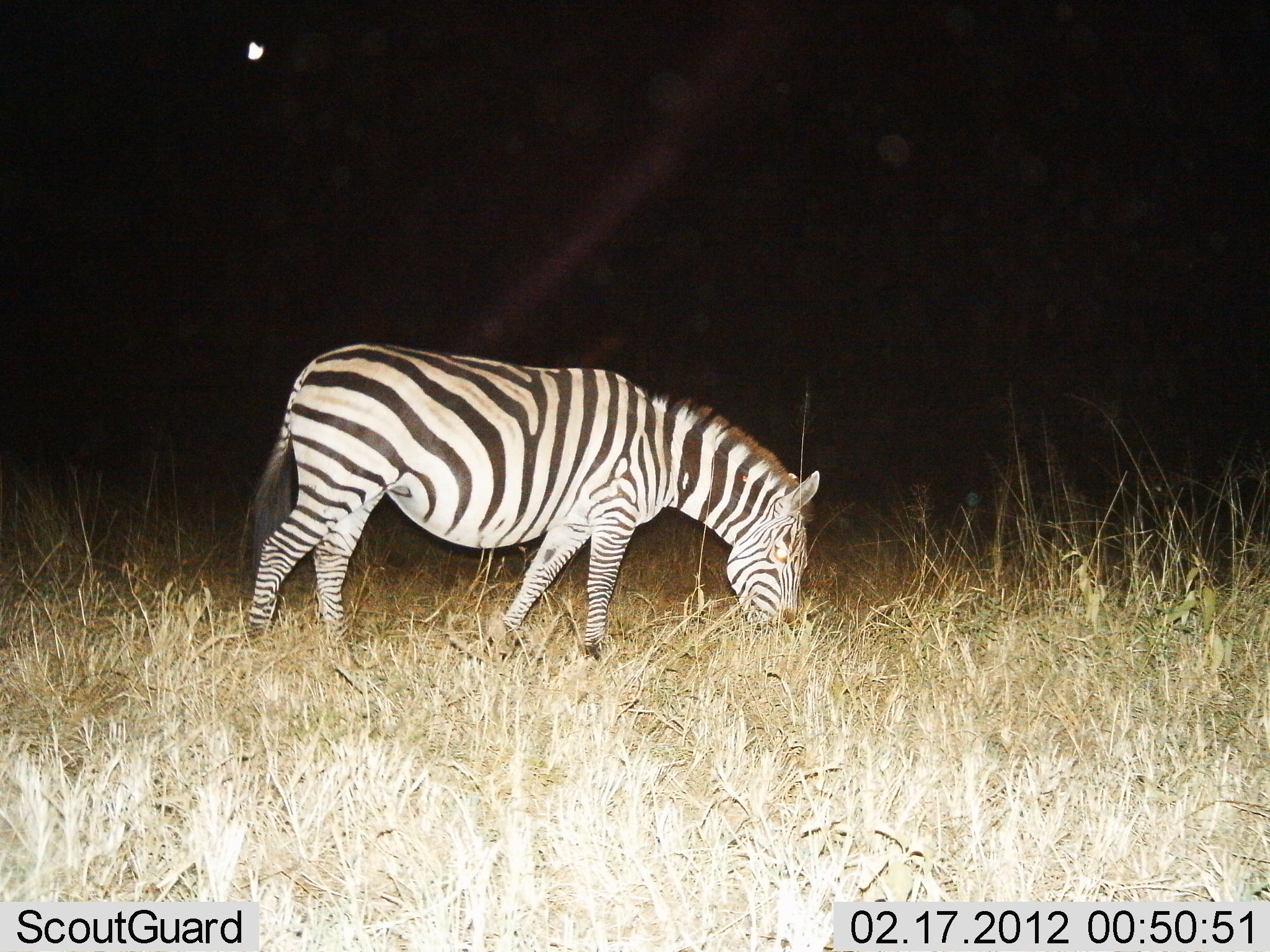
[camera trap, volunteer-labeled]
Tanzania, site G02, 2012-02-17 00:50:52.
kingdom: Animalia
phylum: Chordata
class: Mammalia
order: Perissodactyla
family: Equidae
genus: Equus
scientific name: Equus quagga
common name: plains zebra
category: zebra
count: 1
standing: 23%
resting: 0%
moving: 3%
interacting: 0%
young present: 0%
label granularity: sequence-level